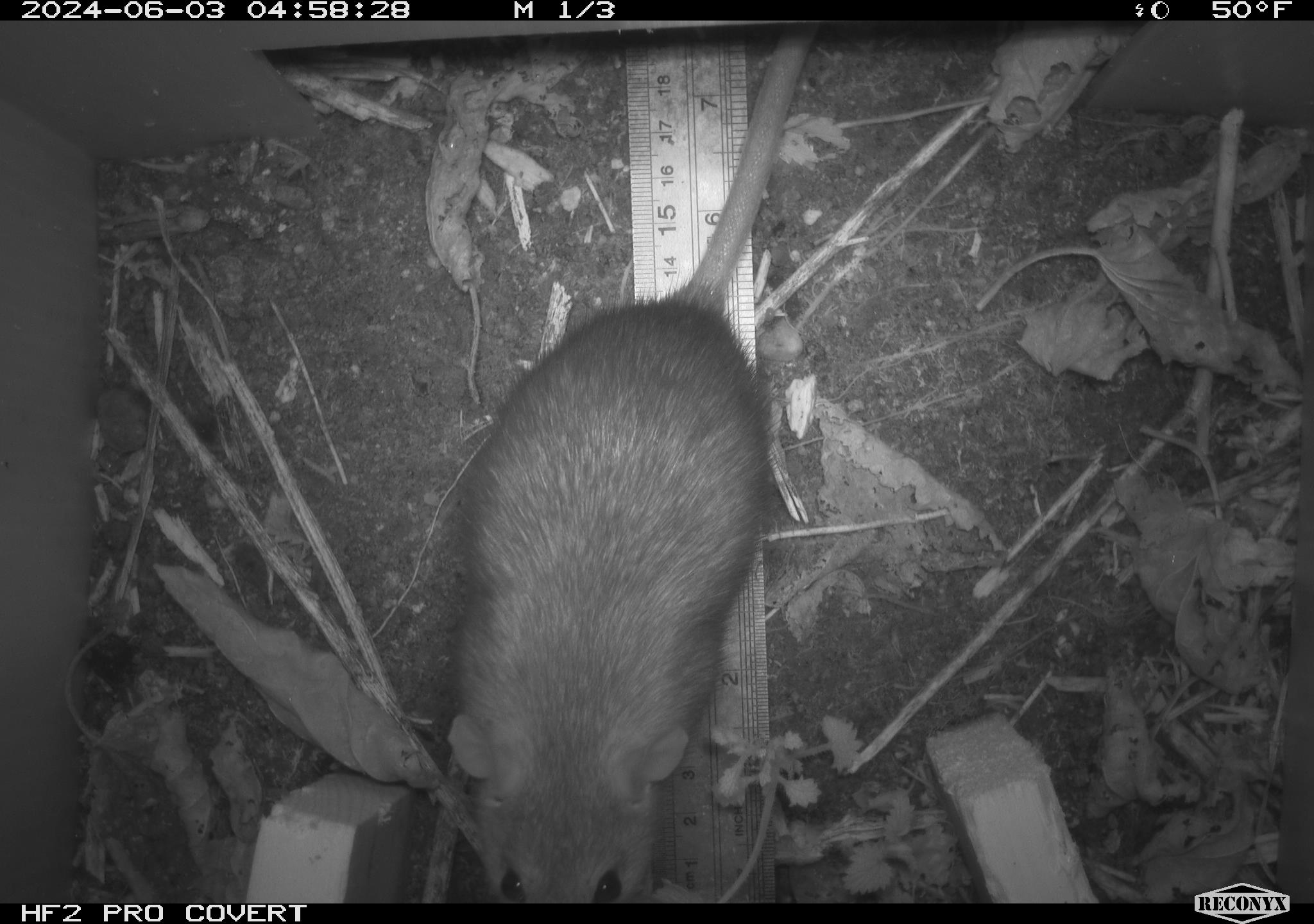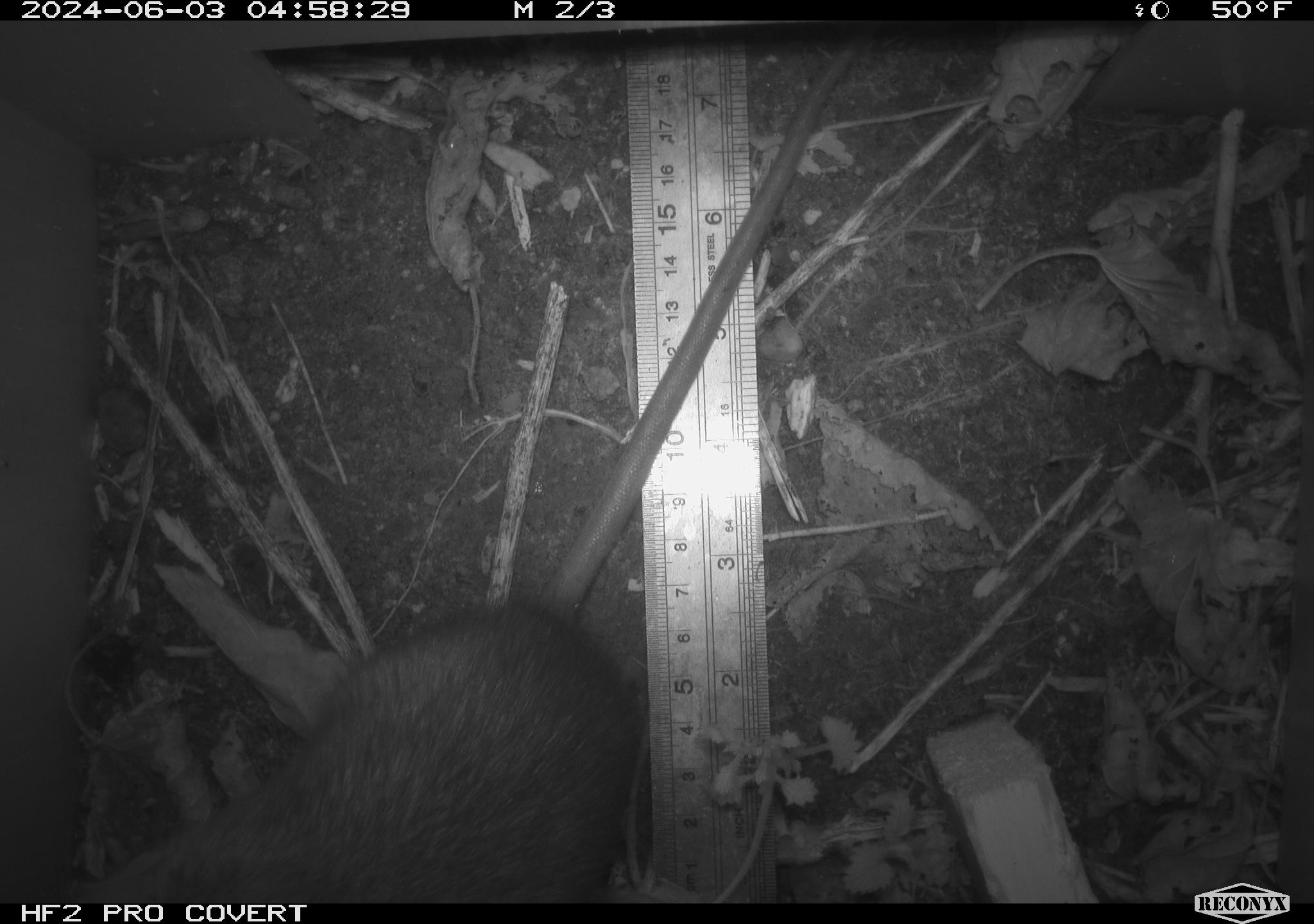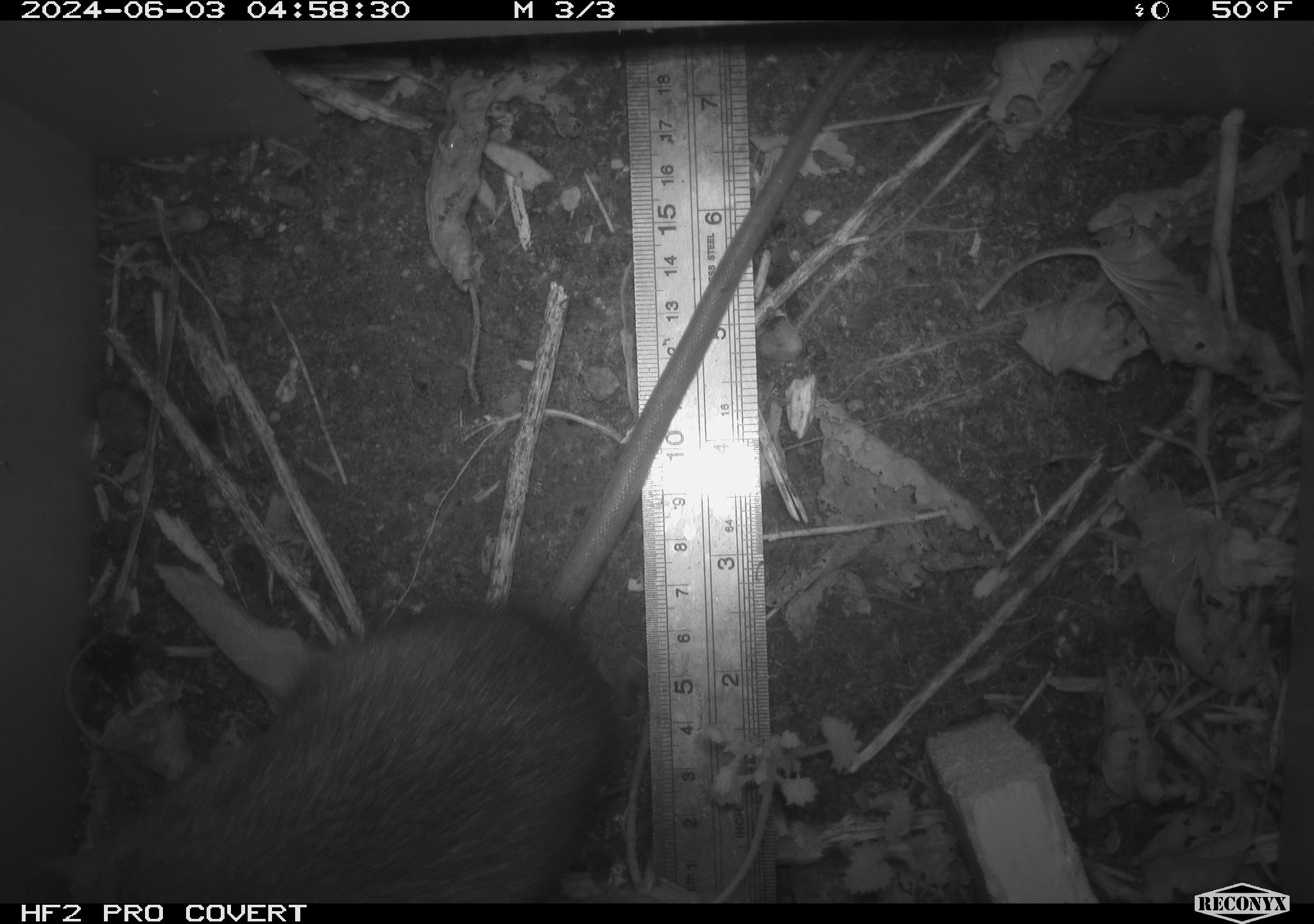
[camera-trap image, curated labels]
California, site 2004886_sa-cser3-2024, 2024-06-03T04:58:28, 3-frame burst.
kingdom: Animalia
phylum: Chordata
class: Mammalia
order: Rodentia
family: Muridae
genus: Rattus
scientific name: Rattus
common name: rat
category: rattus species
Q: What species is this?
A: Rattus species (rat) (Rattus).